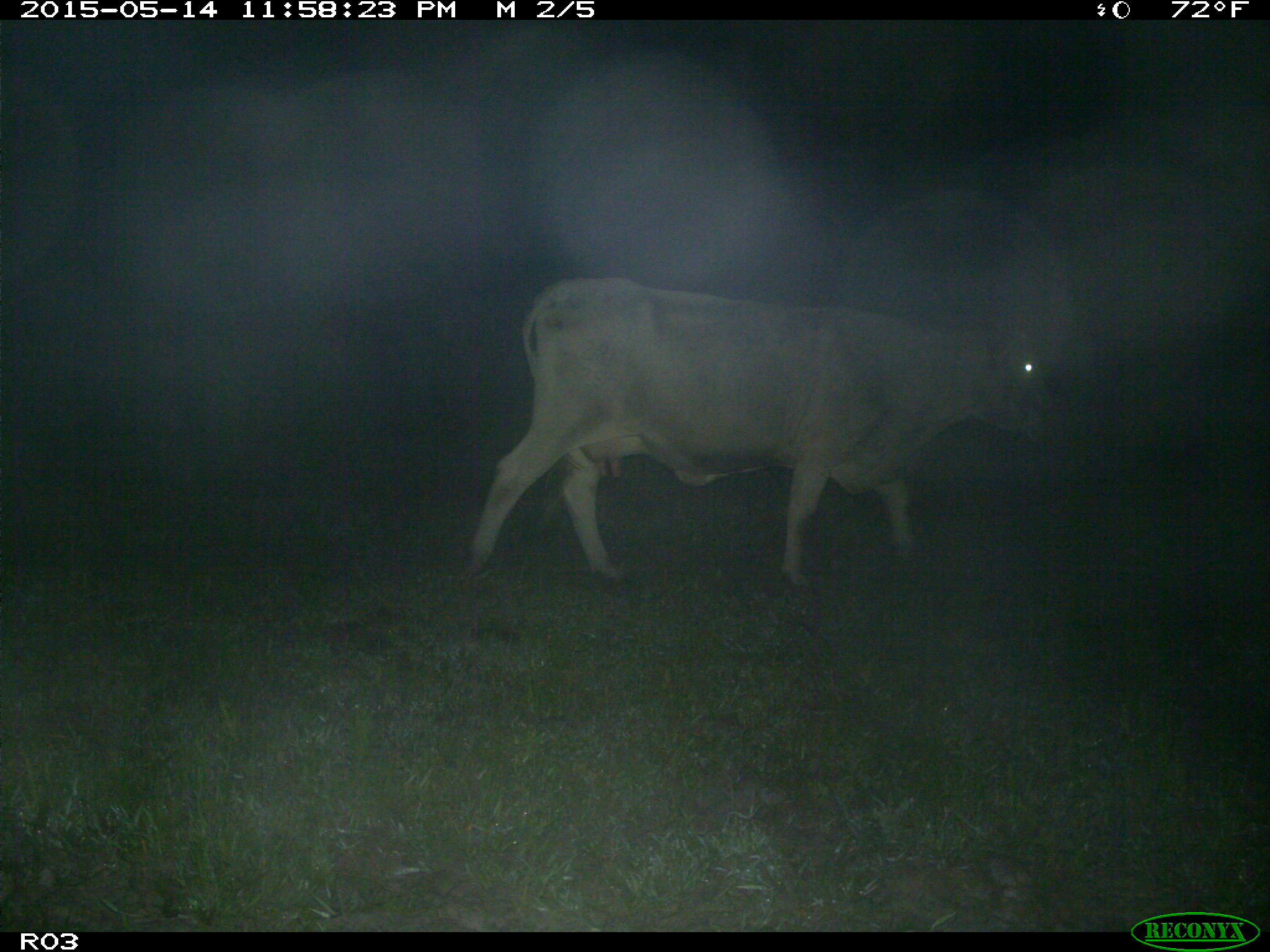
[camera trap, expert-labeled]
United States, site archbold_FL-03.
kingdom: Animalia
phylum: Chordata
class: Mammalia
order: Artiodactyla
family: Bovidae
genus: Bos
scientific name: Bos taurus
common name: domestic cow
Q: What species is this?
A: Bos taurus (domestic cow).